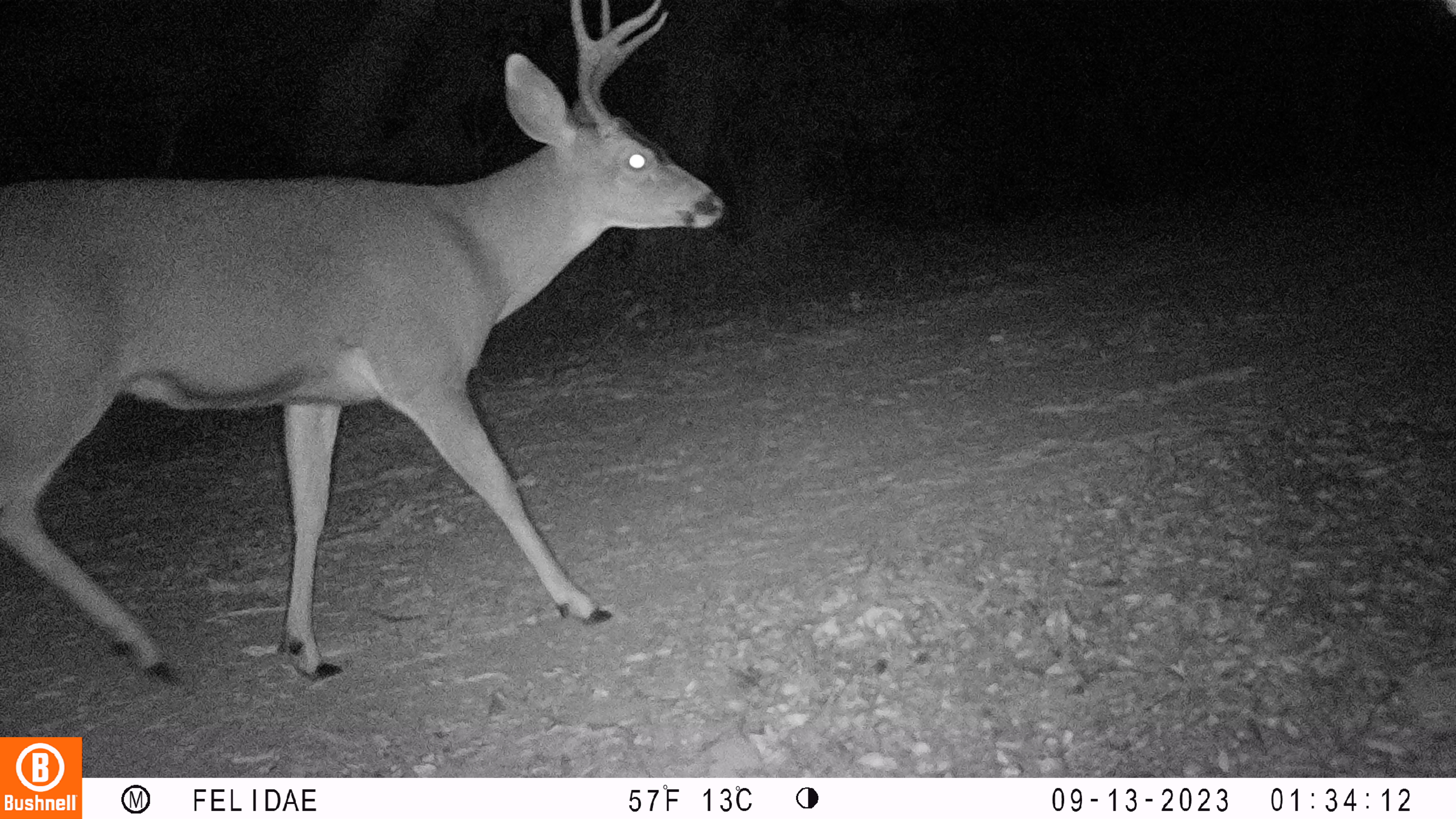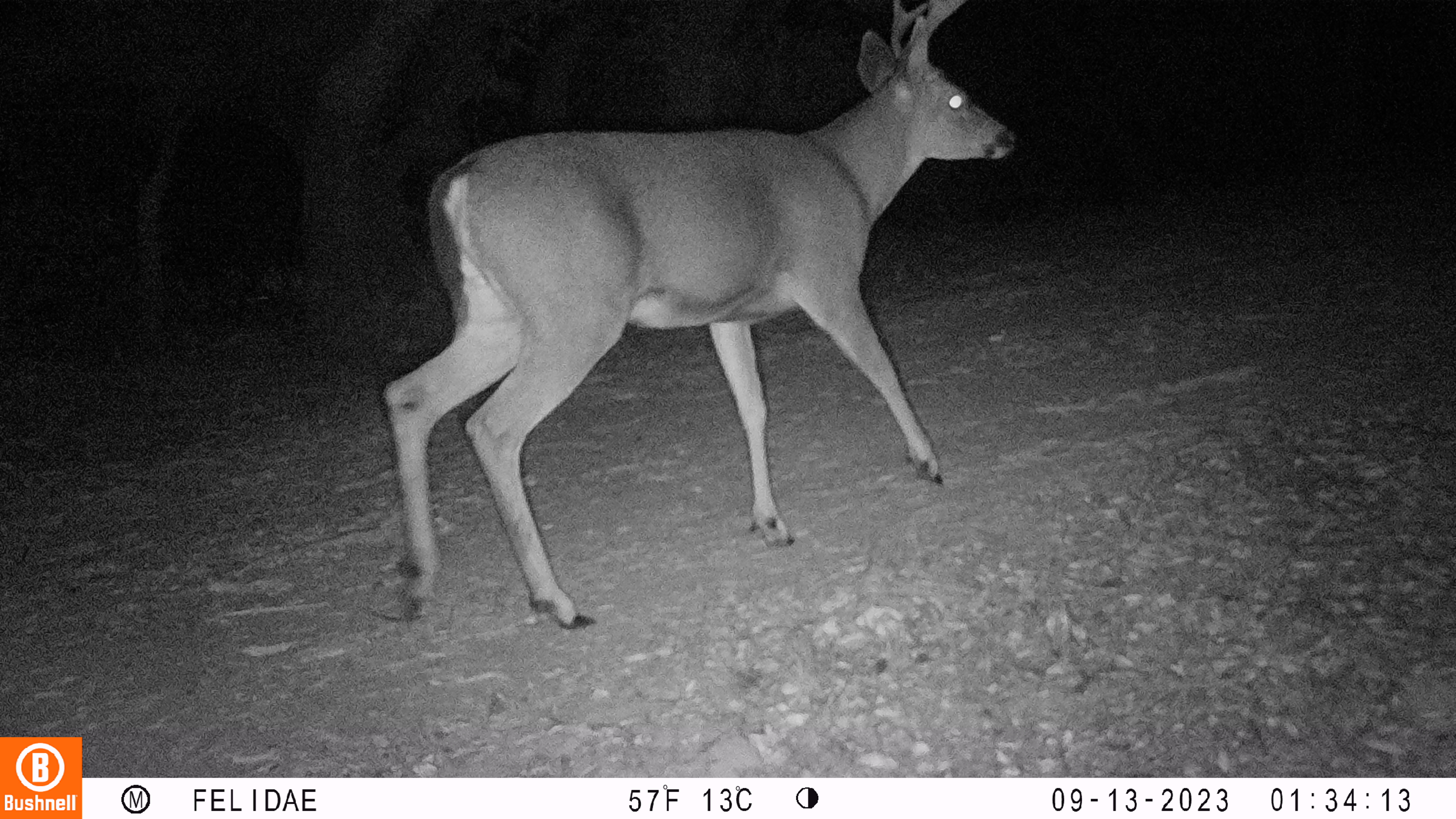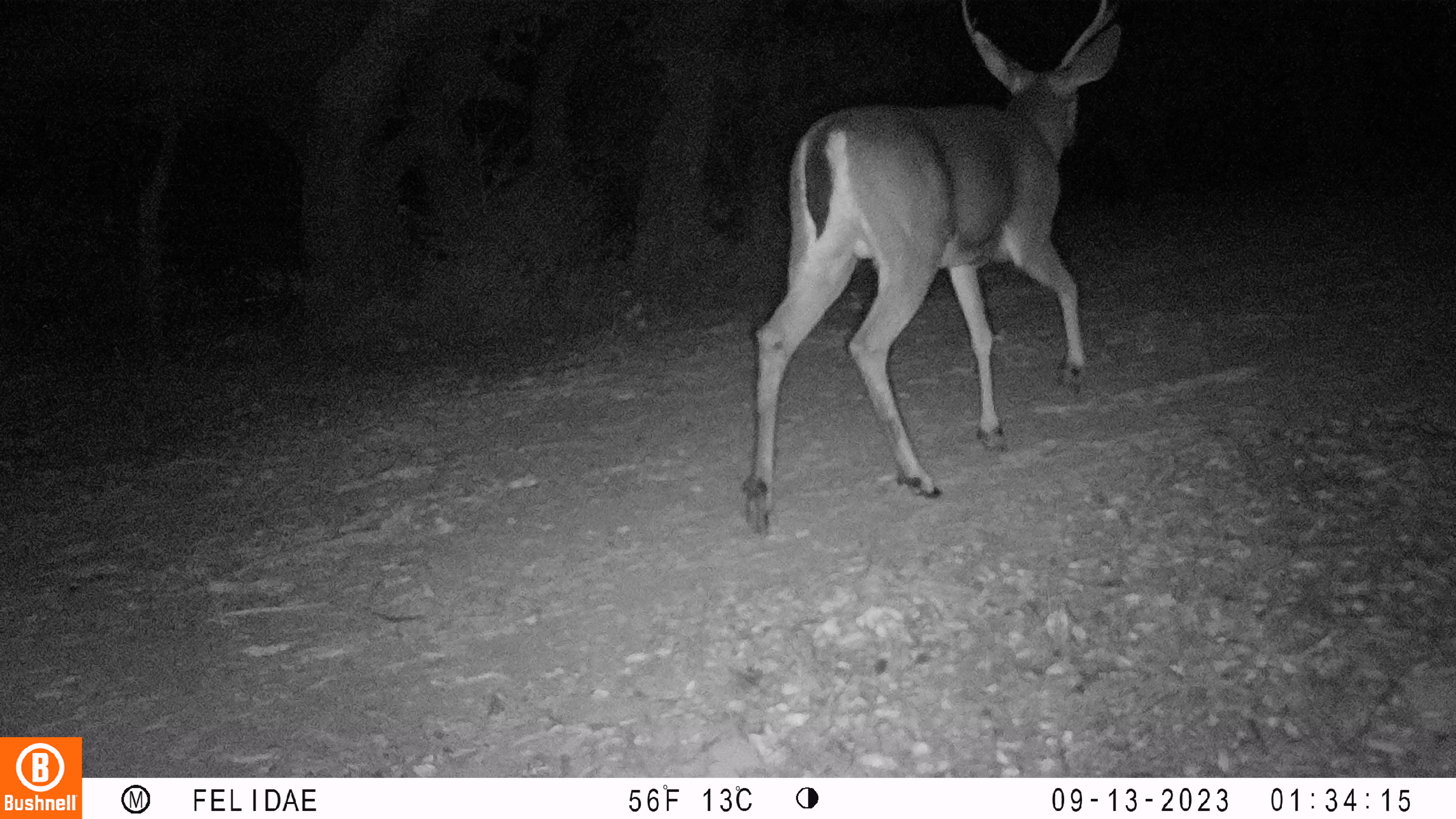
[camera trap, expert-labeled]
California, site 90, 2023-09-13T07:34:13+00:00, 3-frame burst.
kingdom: Animalia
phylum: Chordata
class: Mammalia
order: Artiodactyla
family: Cervidae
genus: Odocoileus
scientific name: Odocoileus hemionus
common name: mule deer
Mule deer (Odocoileus hemionus).